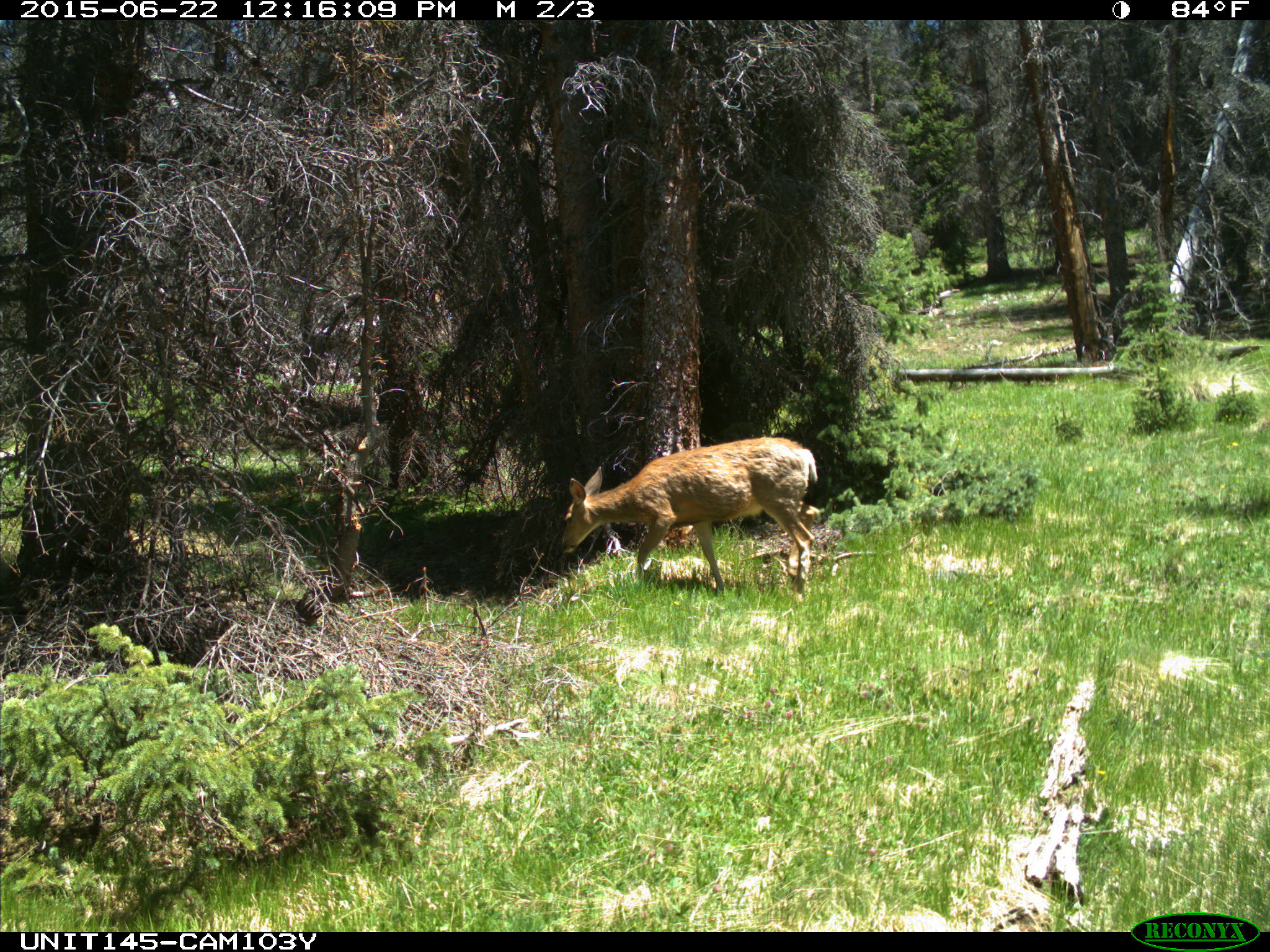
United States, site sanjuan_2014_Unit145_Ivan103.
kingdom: Animalia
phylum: Chordata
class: Mammalia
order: Artiodactyla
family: Cervidae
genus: Odocoileus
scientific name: Odocoileus hemionus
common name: mule deer